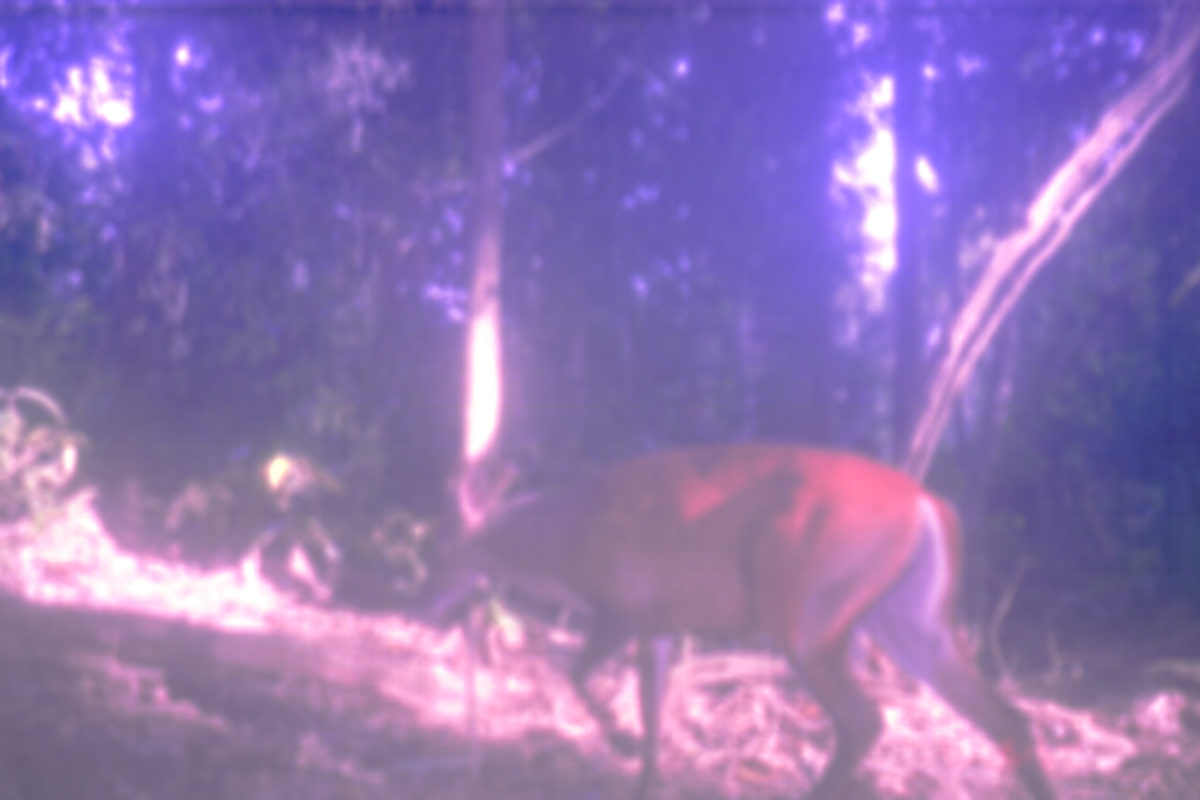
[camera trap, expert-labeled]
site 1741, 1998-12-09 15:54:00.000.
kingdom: Animalia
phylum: Chordata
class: Mammalia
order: Artiodactyla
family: Cervidae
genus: Muntiacus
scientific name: Muntiacus muntjak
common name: southern red muntjac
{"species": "Muntiacus muntjak (southern red muntjac)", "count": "1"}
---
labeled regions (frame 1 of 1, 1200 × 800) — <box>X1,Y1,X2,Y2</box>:
muntiacus muntjak: <box>421,446,1056,800</box>